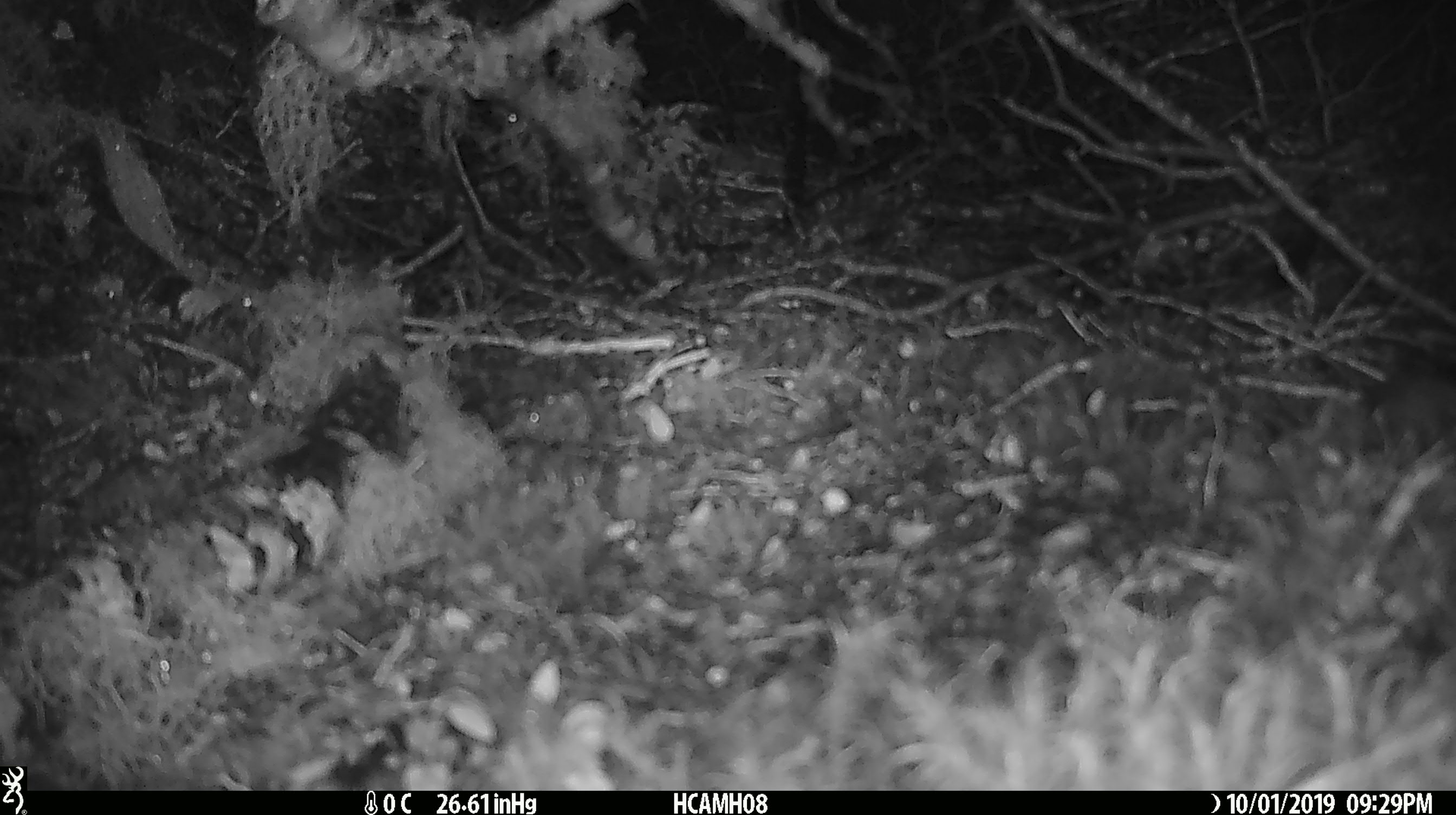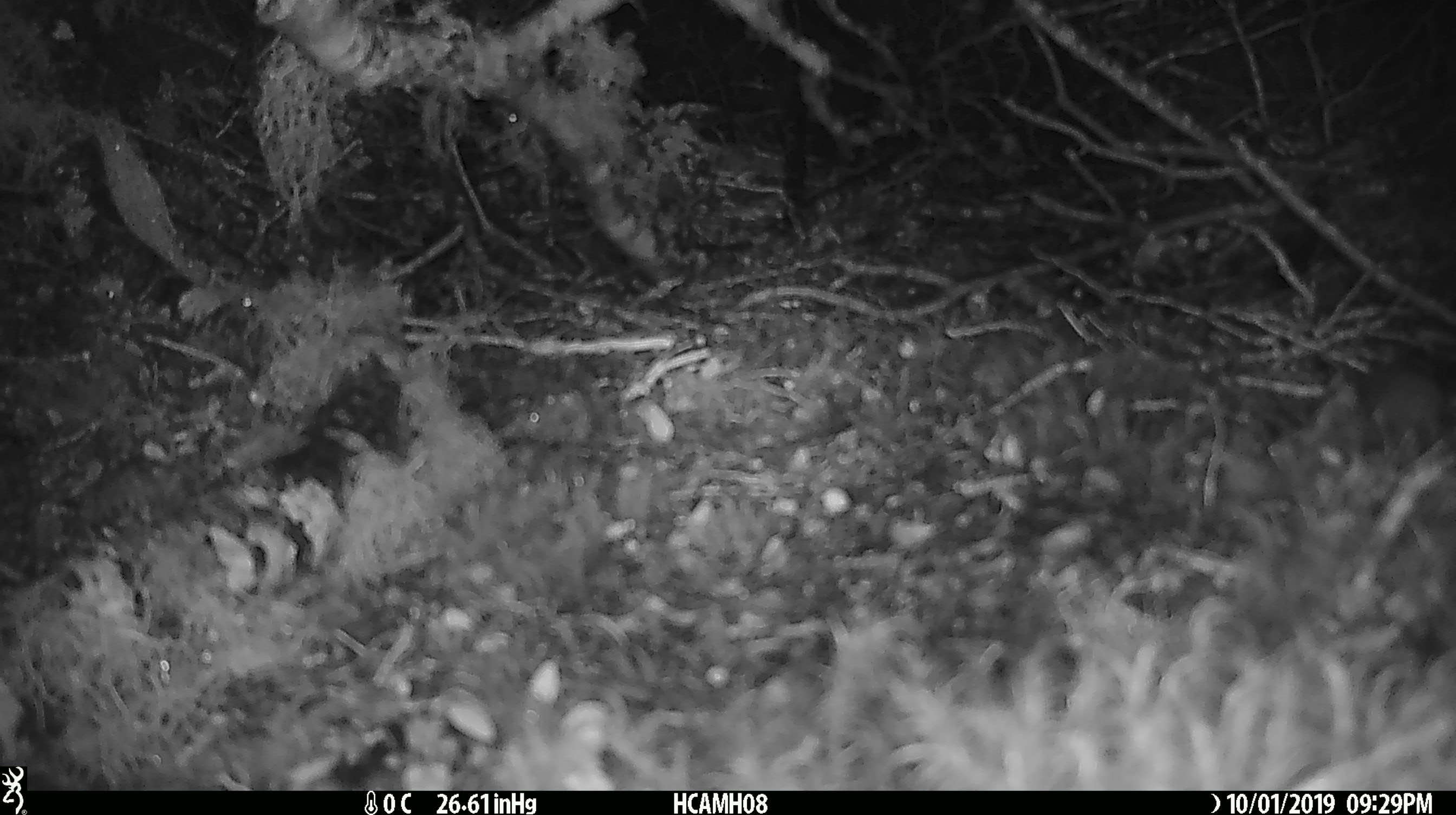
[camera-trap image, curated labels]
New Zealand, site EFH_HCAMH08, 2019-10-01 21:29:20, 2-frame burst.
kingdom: Animalia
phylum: Chordata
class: Mammalia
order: Rodentia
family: Muridae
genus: Mus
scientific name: Mus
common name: mouse